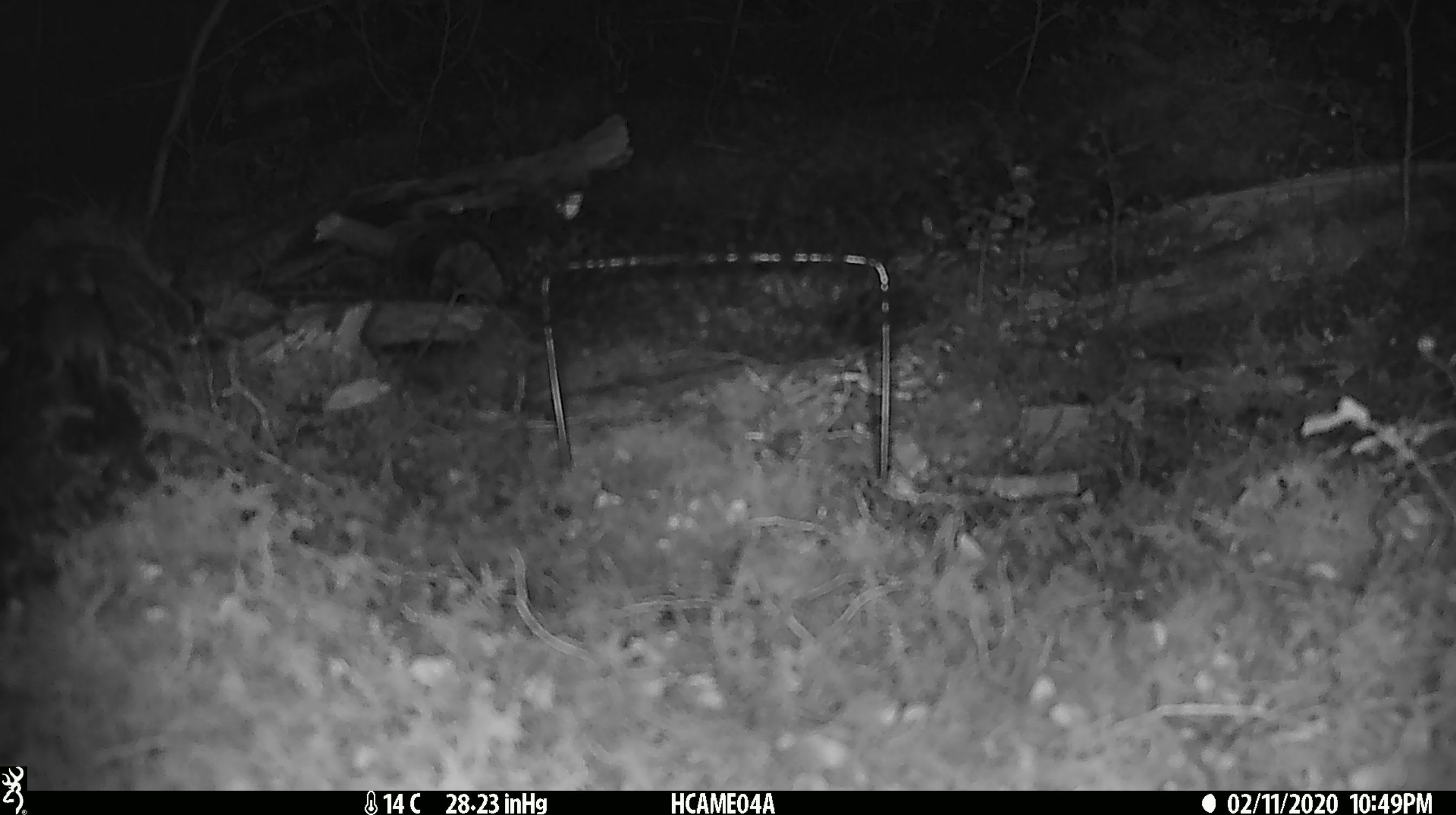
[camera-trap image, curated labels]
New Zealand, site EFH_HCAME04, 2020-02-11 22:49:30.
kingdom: Animalia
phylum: Chordata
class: Mammalia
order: Rodentia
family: Muridae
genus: Mus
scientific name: Mus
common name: mouse